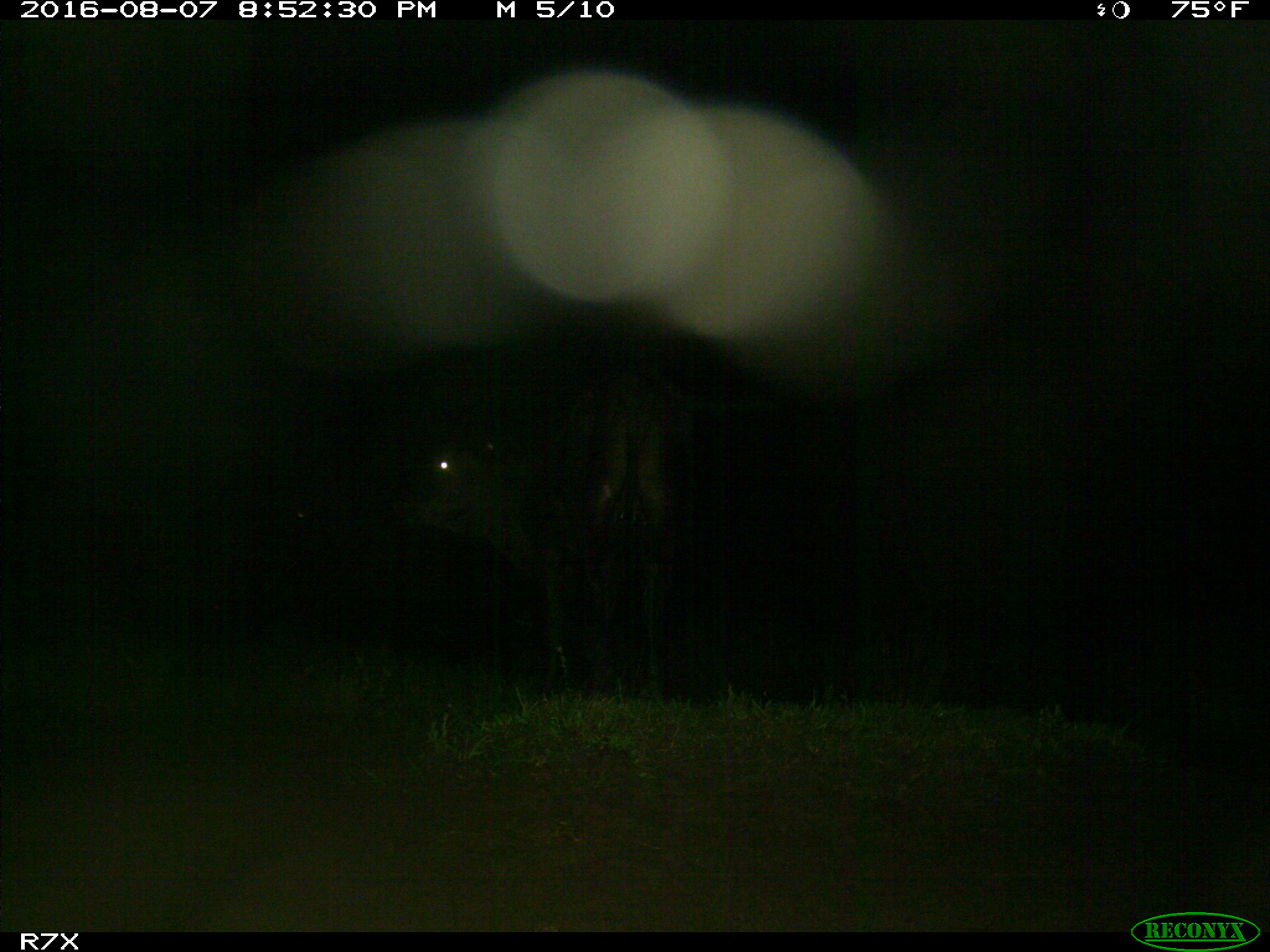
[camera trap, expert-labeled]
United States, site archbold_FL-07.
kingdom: Animalia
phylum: Chordata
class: Mammalia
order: Artiodactyla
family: Bovidae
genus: Bos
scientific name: Bos taurus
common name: domestic cow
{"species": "Bos taurus (domestic cow)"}